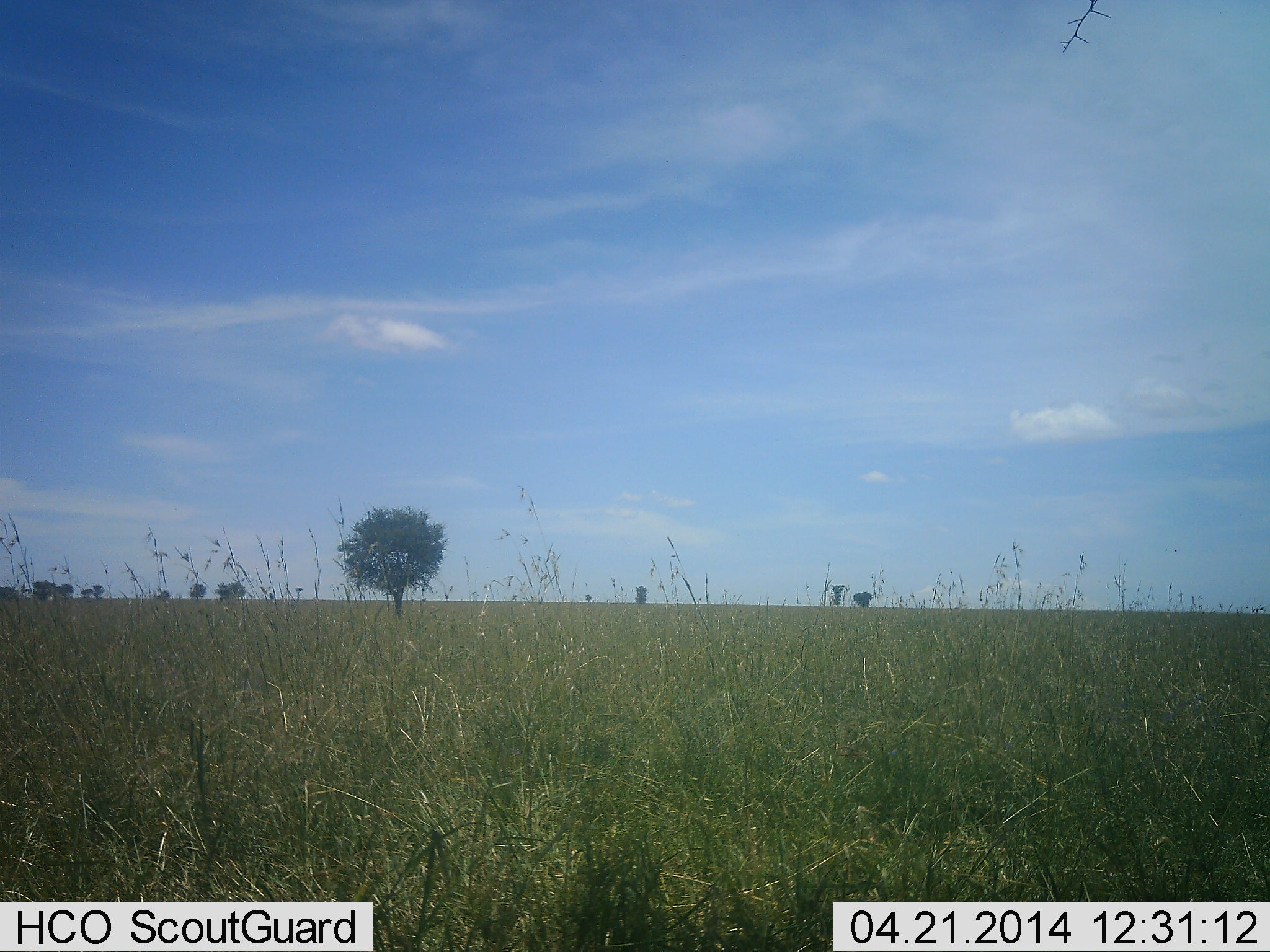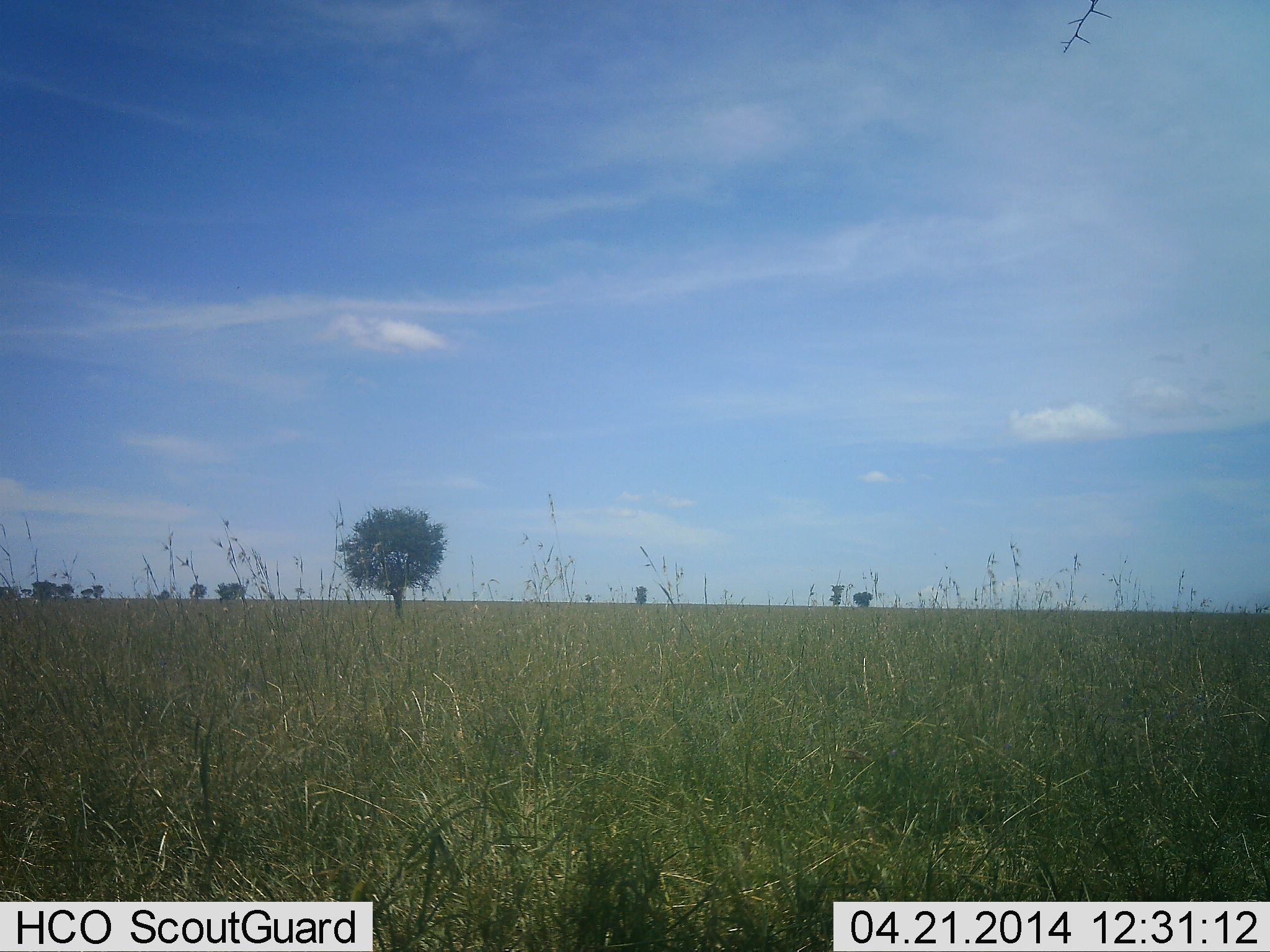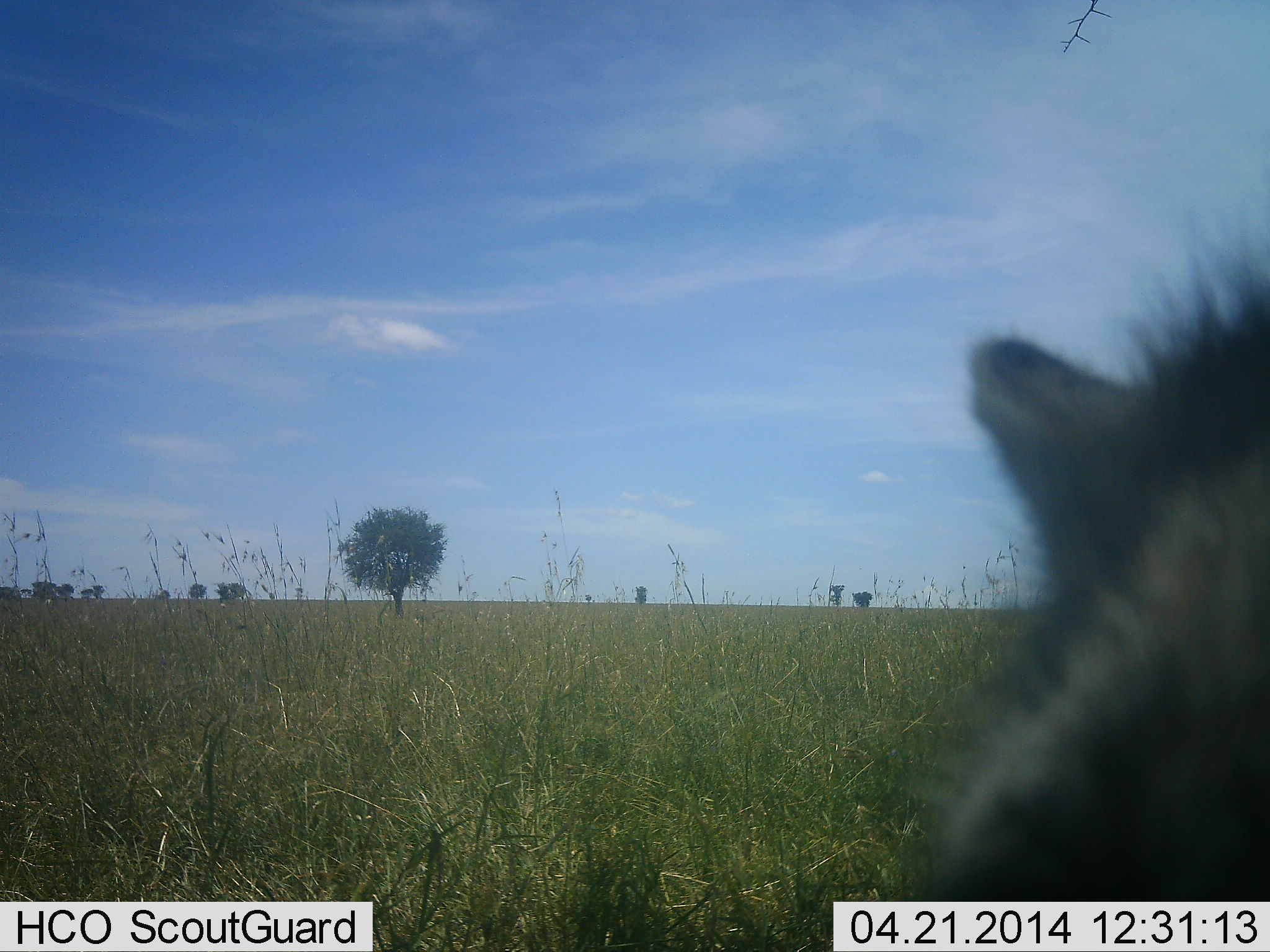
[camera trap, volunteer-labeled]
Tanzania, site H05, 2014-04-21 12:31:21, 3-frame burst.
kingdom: Animalia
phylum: Chordata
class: Mammalia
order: Carnivora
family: Hyaenidae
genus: Crocuta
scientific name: Crocuta crocuta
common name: spotted hyena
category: hyenaspotted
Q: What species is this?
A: Hyenaspotted (spotted hyena) (Crocuta crocuta).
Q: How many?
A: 1.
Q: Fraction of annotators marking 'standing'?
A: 20%.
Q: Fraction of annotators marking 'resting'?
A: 0%.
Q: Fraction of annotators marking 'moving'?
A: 80%.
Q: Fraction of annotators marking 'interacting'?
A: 0%.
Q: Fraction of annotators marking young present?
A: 0%.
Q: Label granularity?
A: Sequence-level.